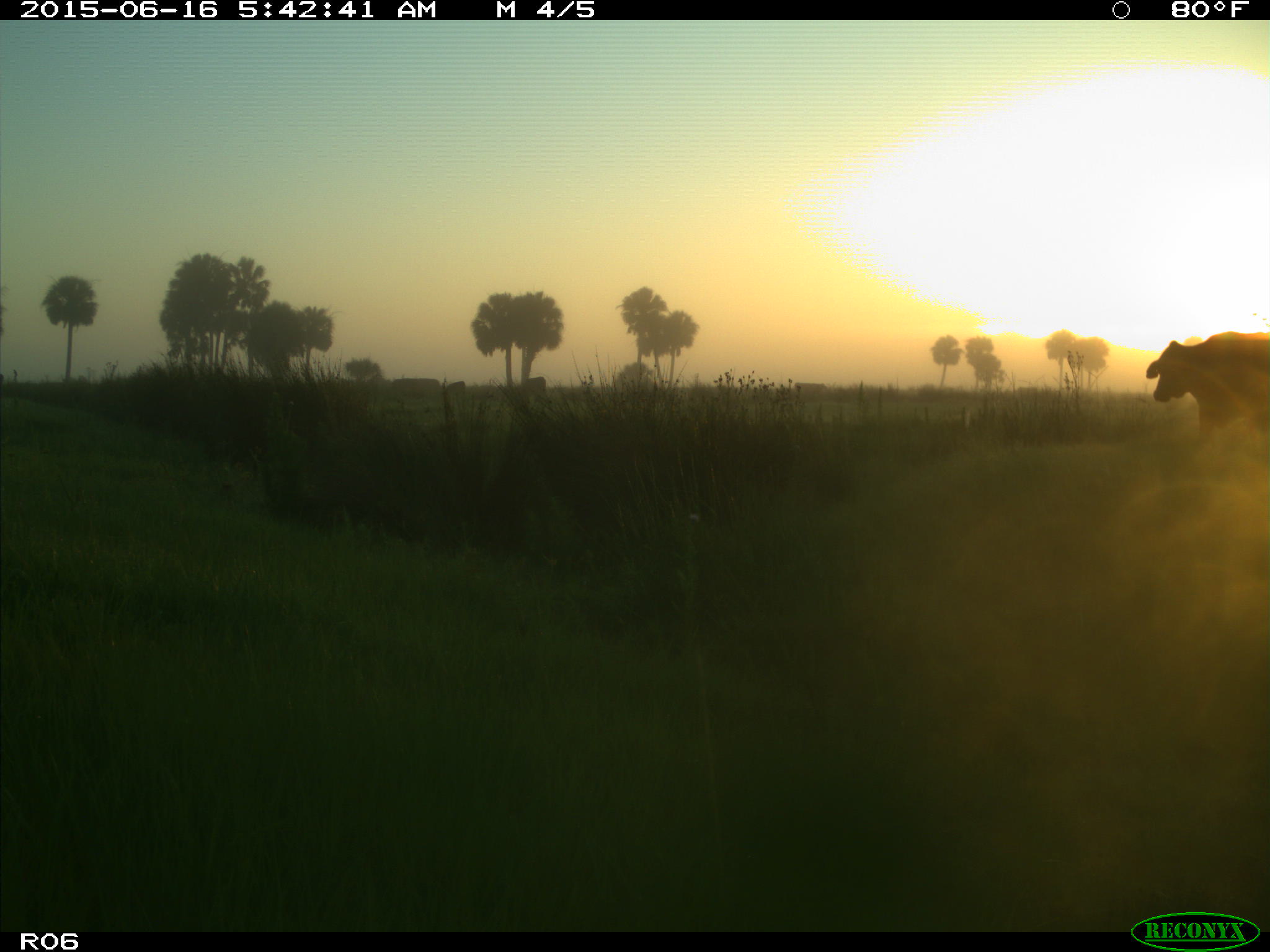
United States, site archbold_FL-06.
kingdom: Animalia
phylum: Chordata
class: Mammalia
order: Artiodactyla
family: Bovidae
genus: Bos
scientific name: Bos taurus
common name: domestic cow